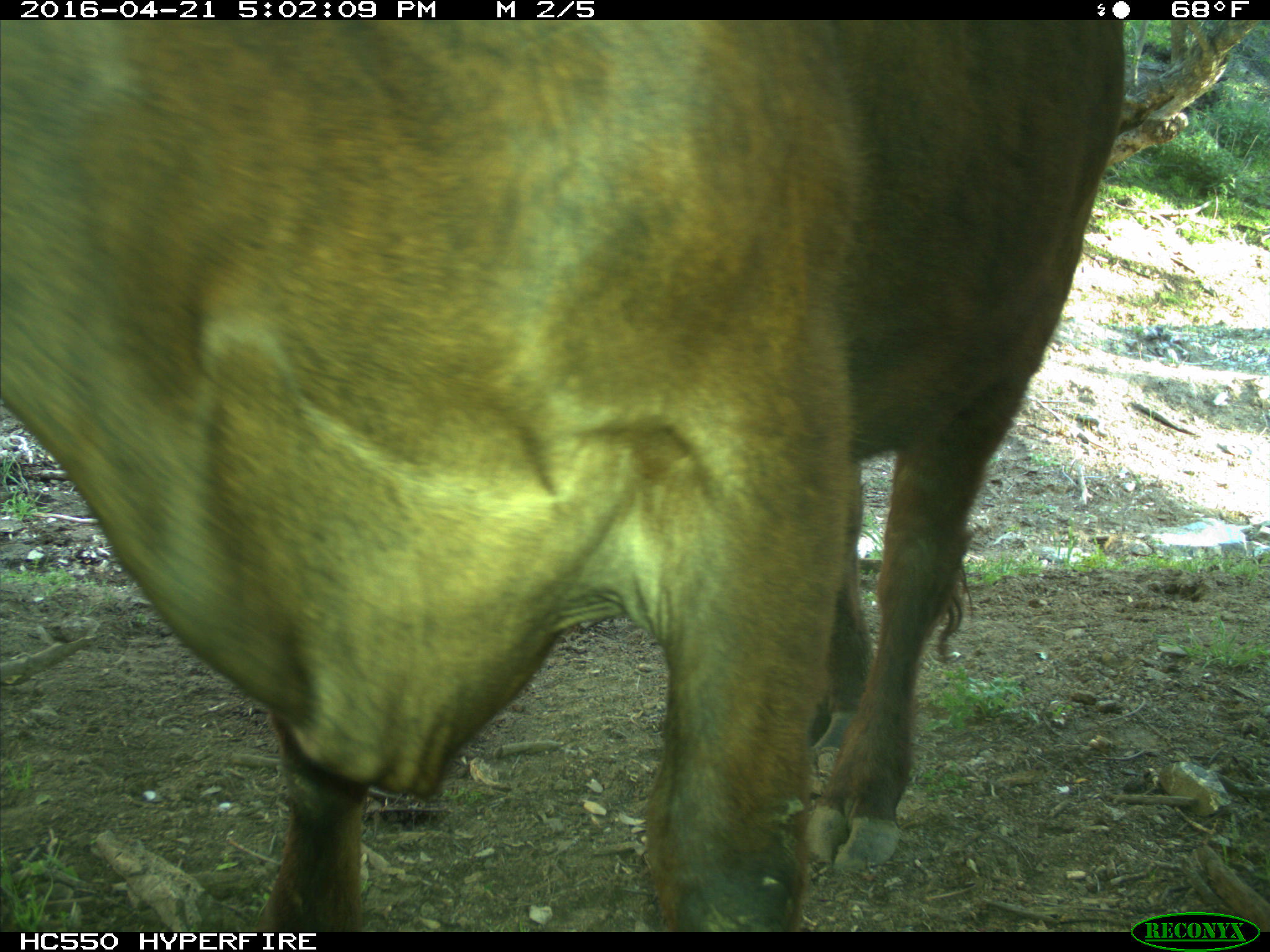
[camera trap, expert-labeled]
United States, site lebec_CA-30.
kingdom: Animalia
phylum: Chordata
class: Mammalia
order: Artiodactyla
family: Bovidae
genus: Bos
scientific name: Bos taurus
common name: domestic cow